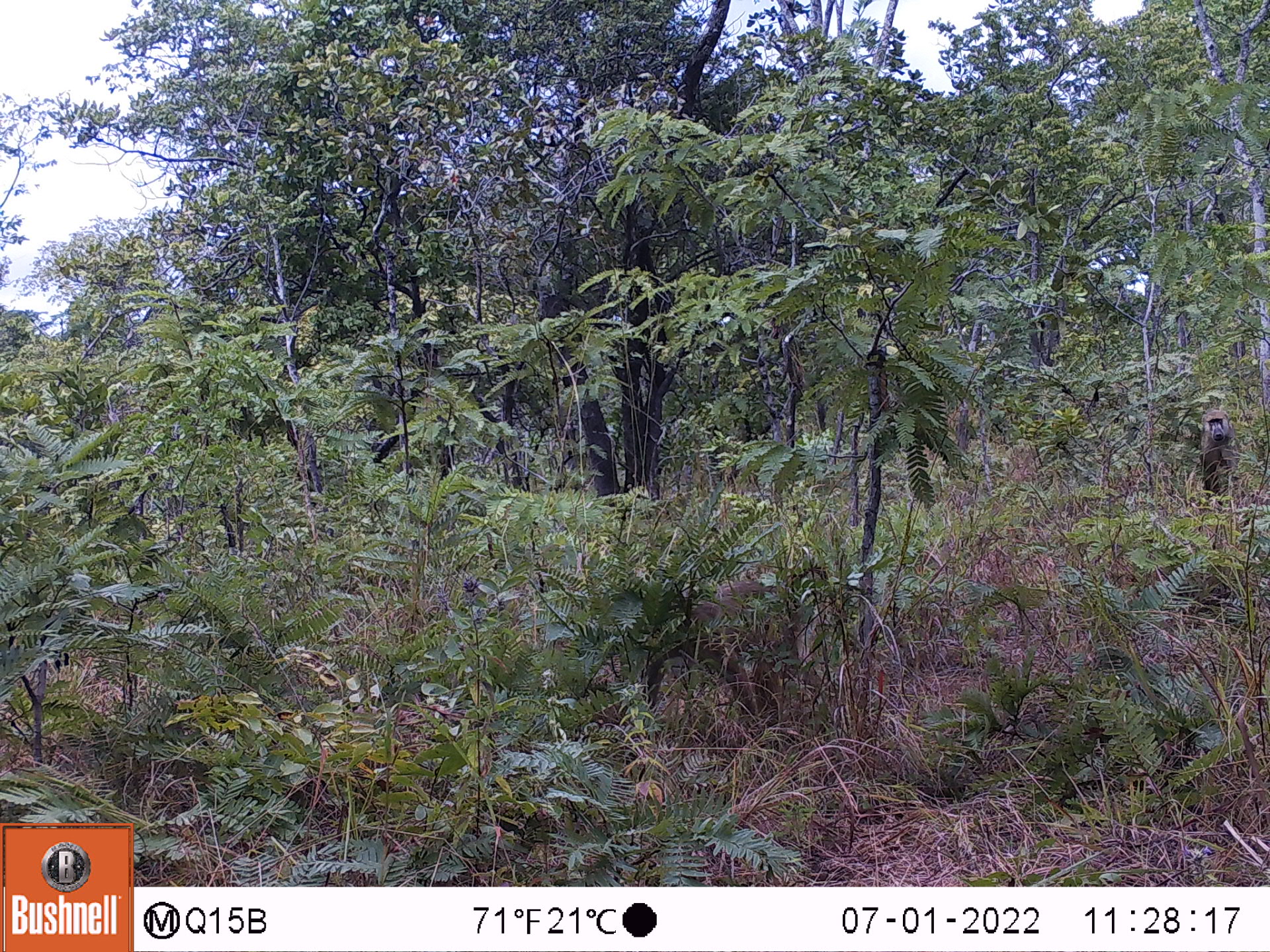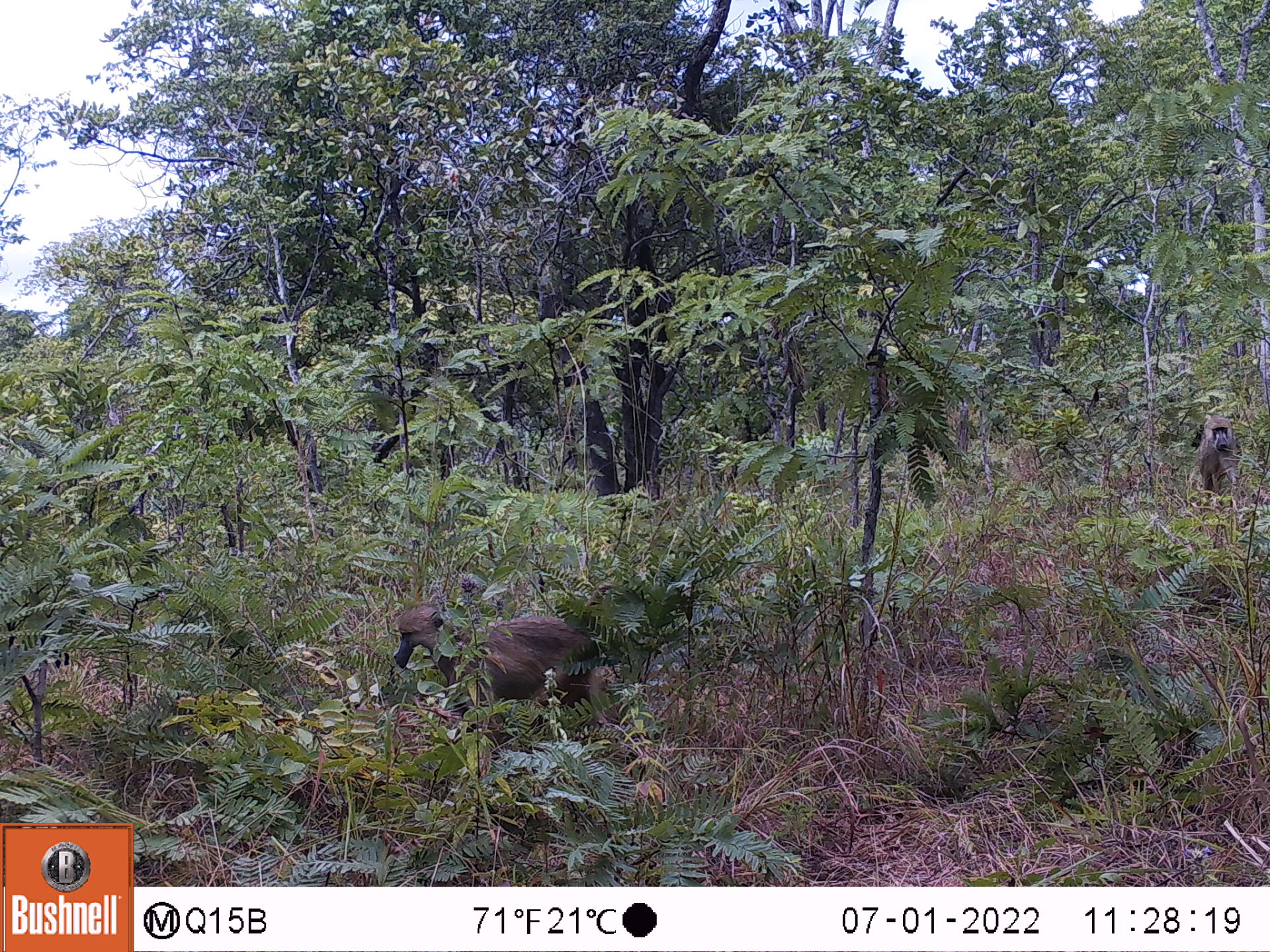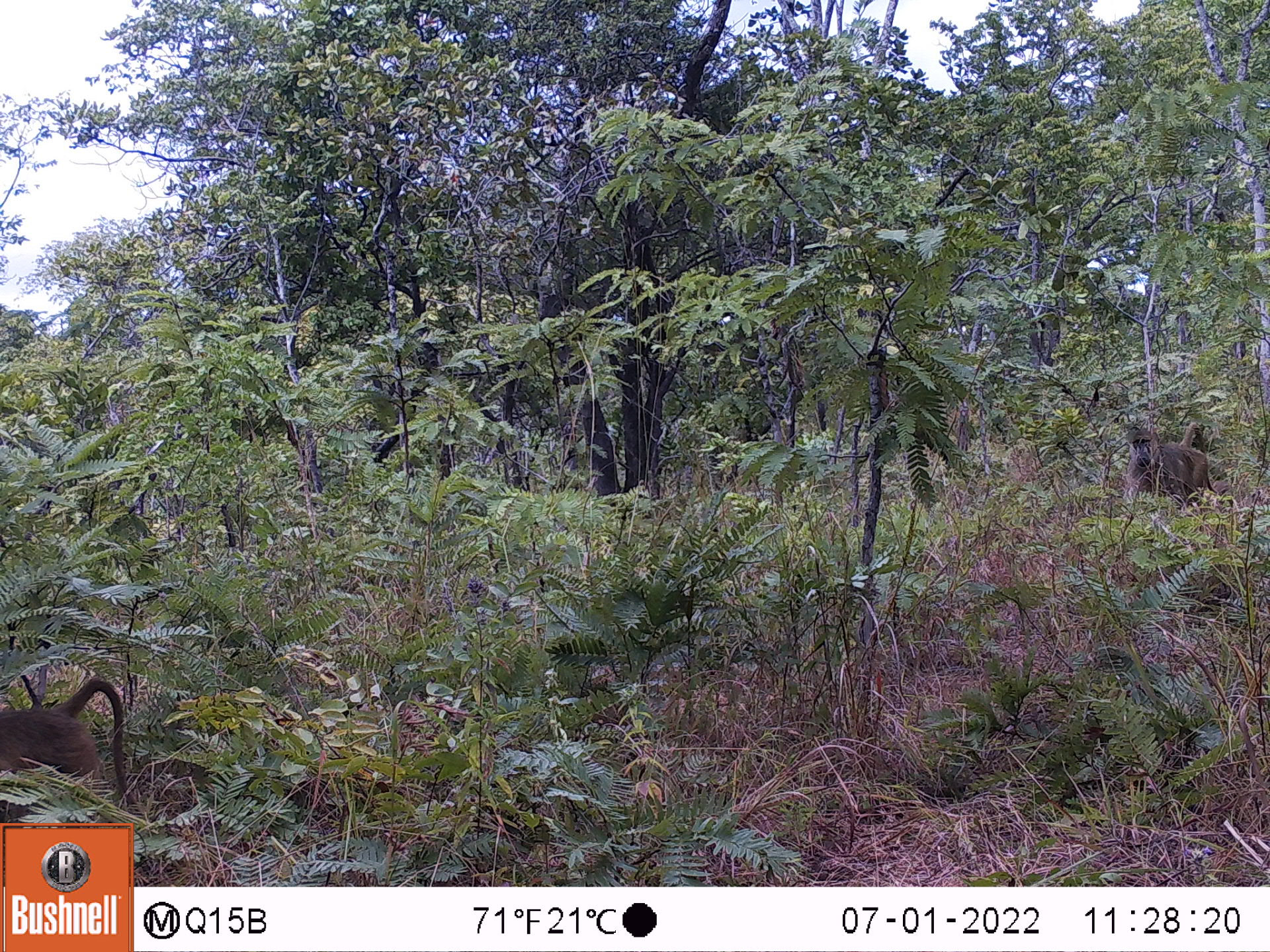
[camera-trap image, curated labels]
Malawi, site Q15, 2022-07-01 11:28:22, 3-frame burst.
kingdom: Animalia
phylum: Chordata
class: Mammalia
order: Primates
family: Cercopithecidae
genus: Papio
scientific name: Papio cynocephalus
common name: yellow baboon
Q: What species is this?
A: Yellow baboon (Papio cynocephalus).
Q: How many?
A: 2.